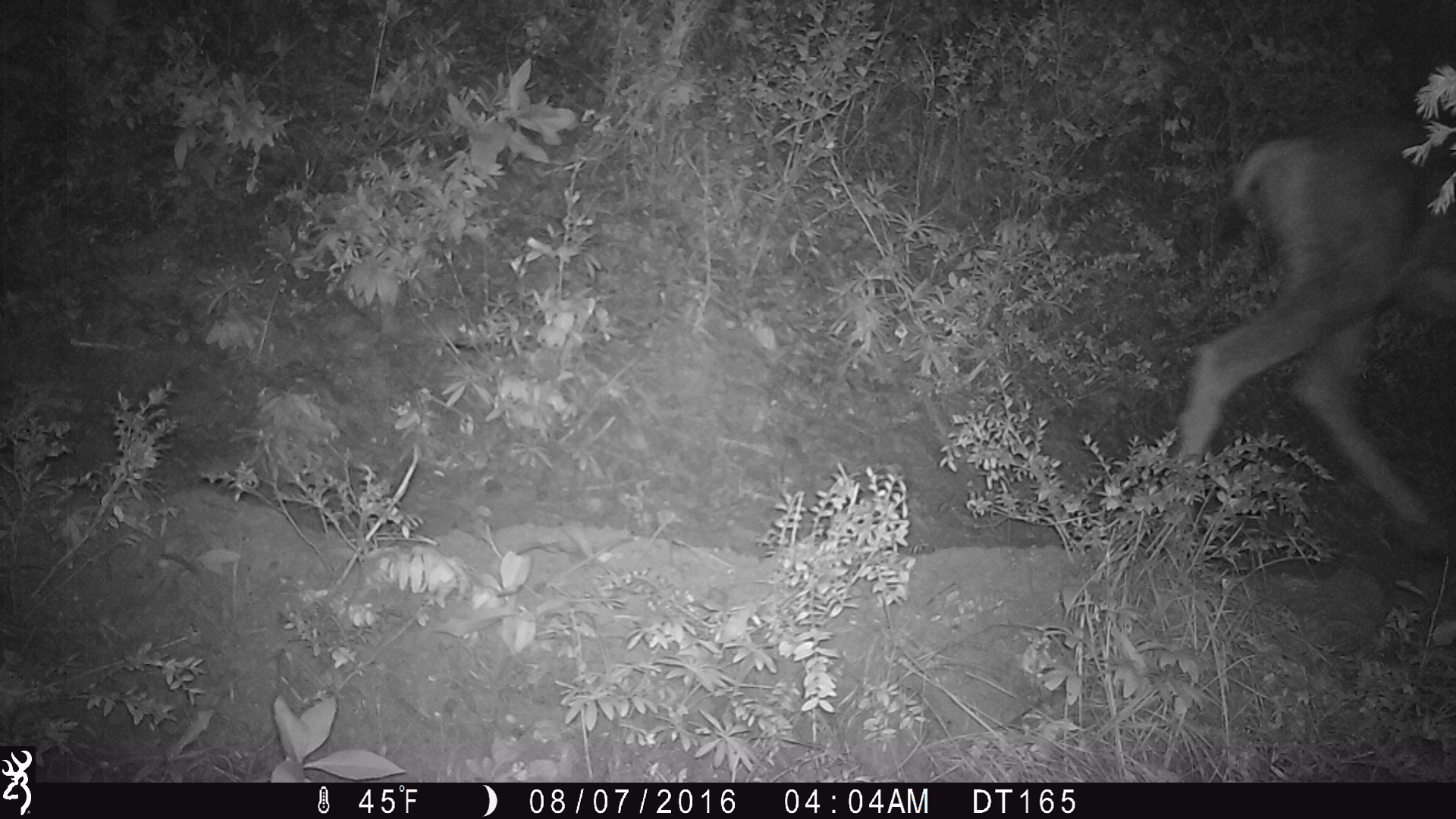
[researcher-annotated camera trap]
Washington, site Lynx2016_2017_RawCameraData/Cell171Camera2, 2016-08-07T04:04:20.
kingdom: Animalia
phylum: Chordata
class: Mammalia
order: Artiodactyla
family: Cervidae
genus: Odocoileus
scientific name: Odocoileus hemionus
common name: mule deer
Odocoileus hemionus (mule deer). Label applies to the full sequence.